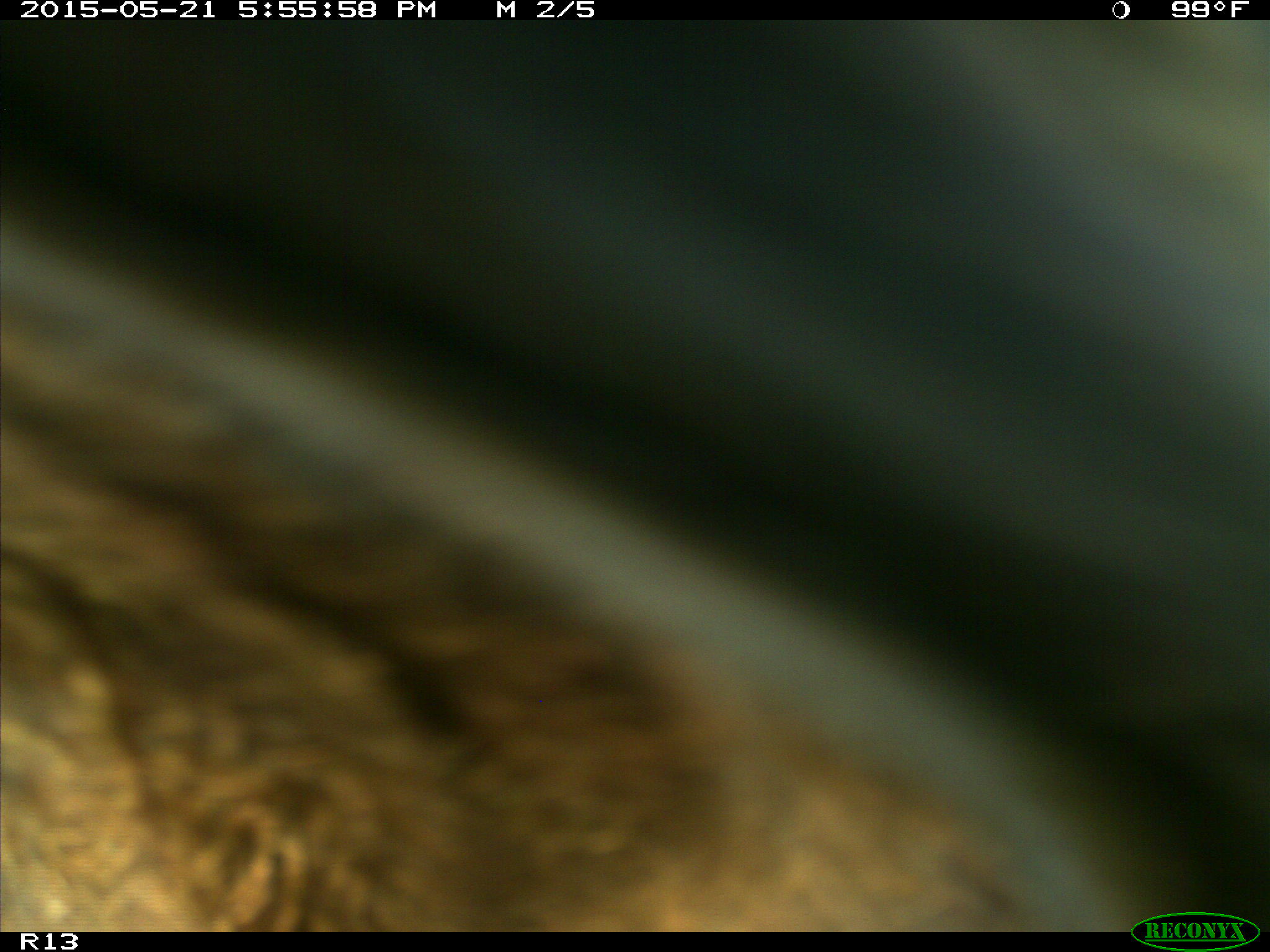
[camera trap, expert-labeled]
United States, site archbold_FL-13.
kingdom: Animalia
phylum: Chordata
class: Mammalia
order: Artiodactyla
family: Bovidae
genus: Bos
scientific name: Bos taurus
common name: domestic cow